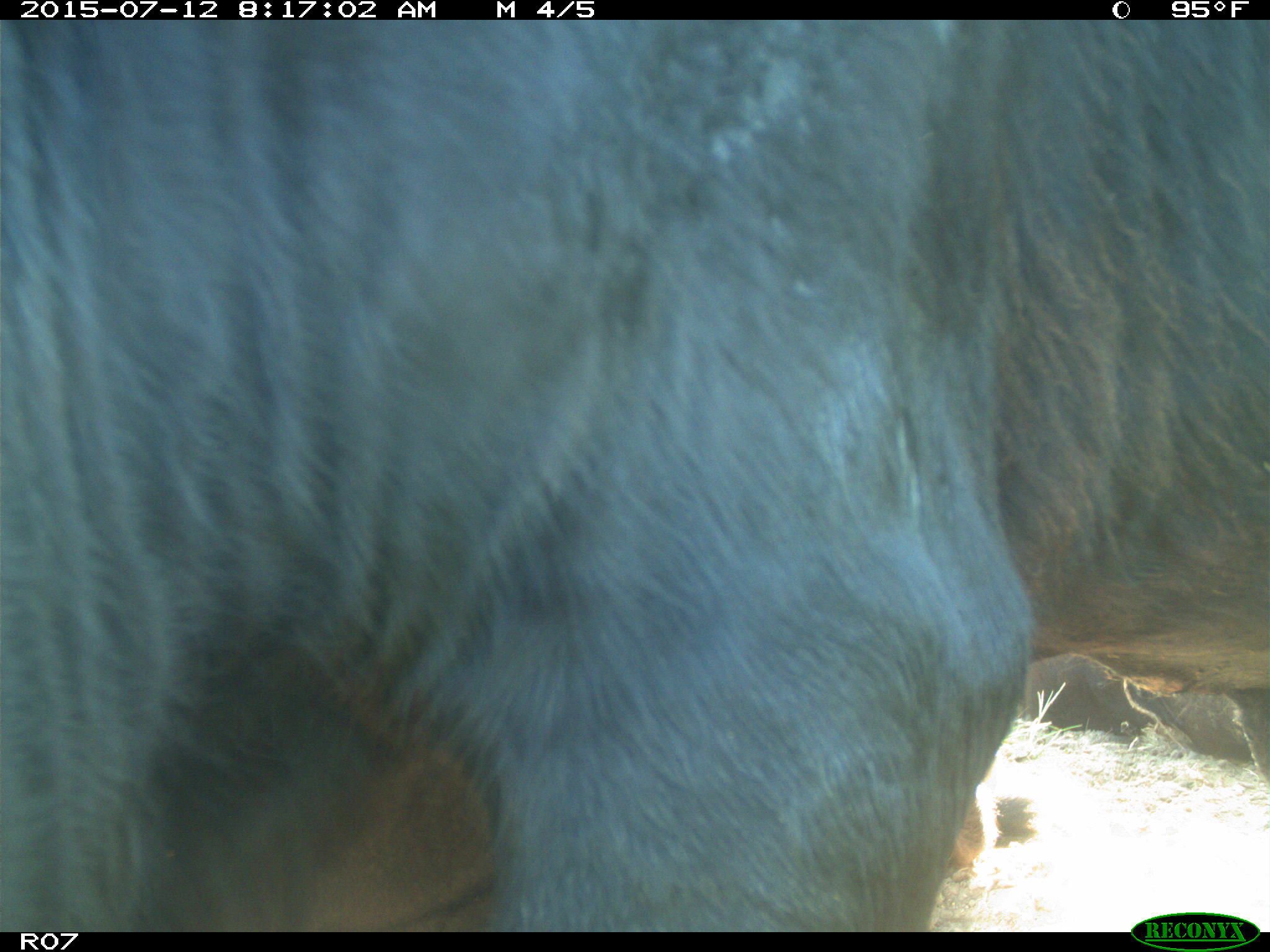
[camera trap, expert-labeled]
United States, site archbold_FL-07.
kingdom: Animalia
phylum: Chordata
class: Mammalia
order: Artiodactyla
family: Bovidae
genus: Bos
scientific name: Bos taurus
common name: domestic cow